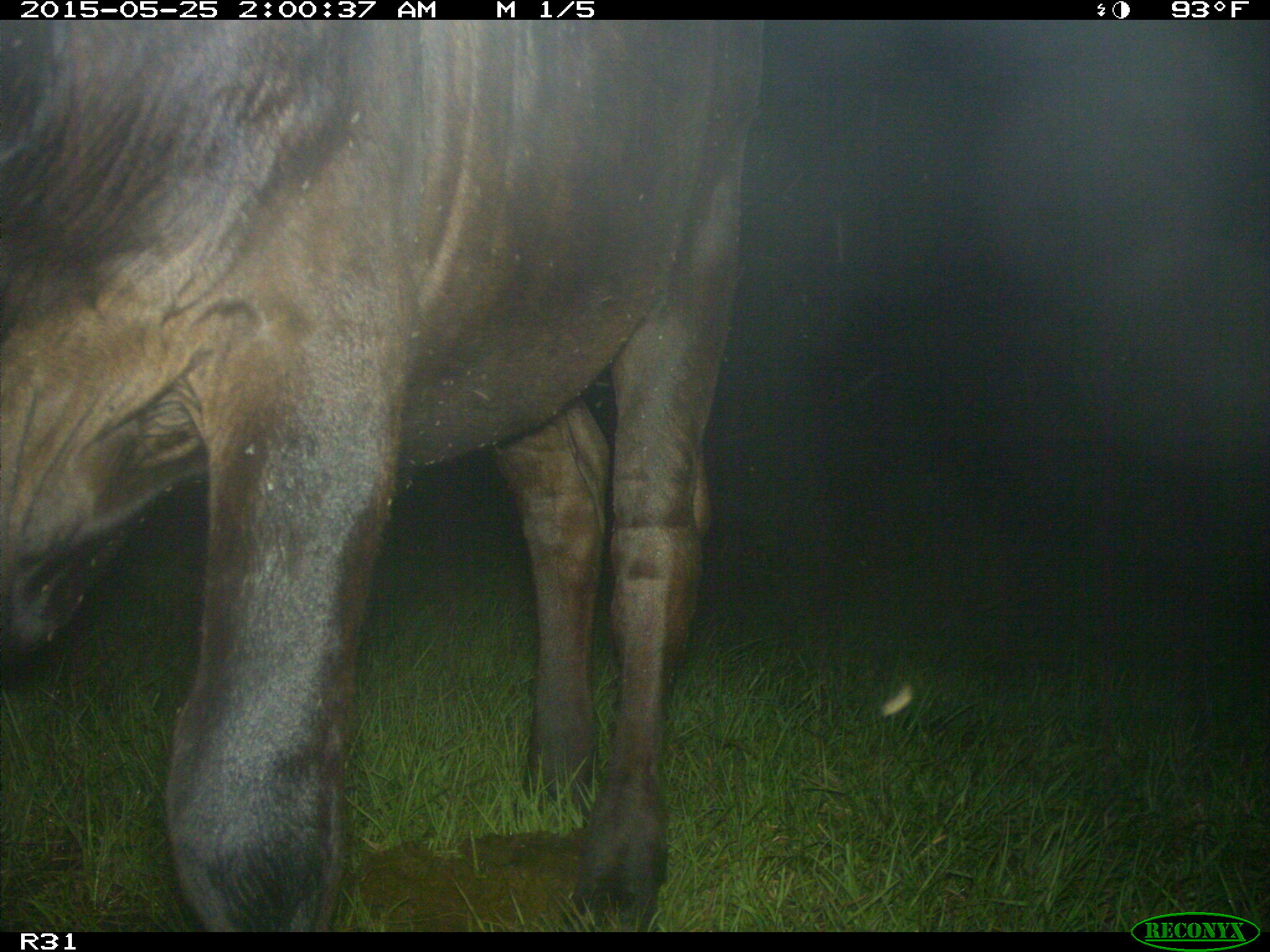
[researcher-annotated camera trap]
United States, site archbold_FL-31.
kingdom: Animalia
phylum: Chordata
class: Mammalia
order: Artiodactyla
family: Bovidae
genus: Bos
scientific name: Bos taurus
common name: domestic cow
Bos taurus (domestic cow).